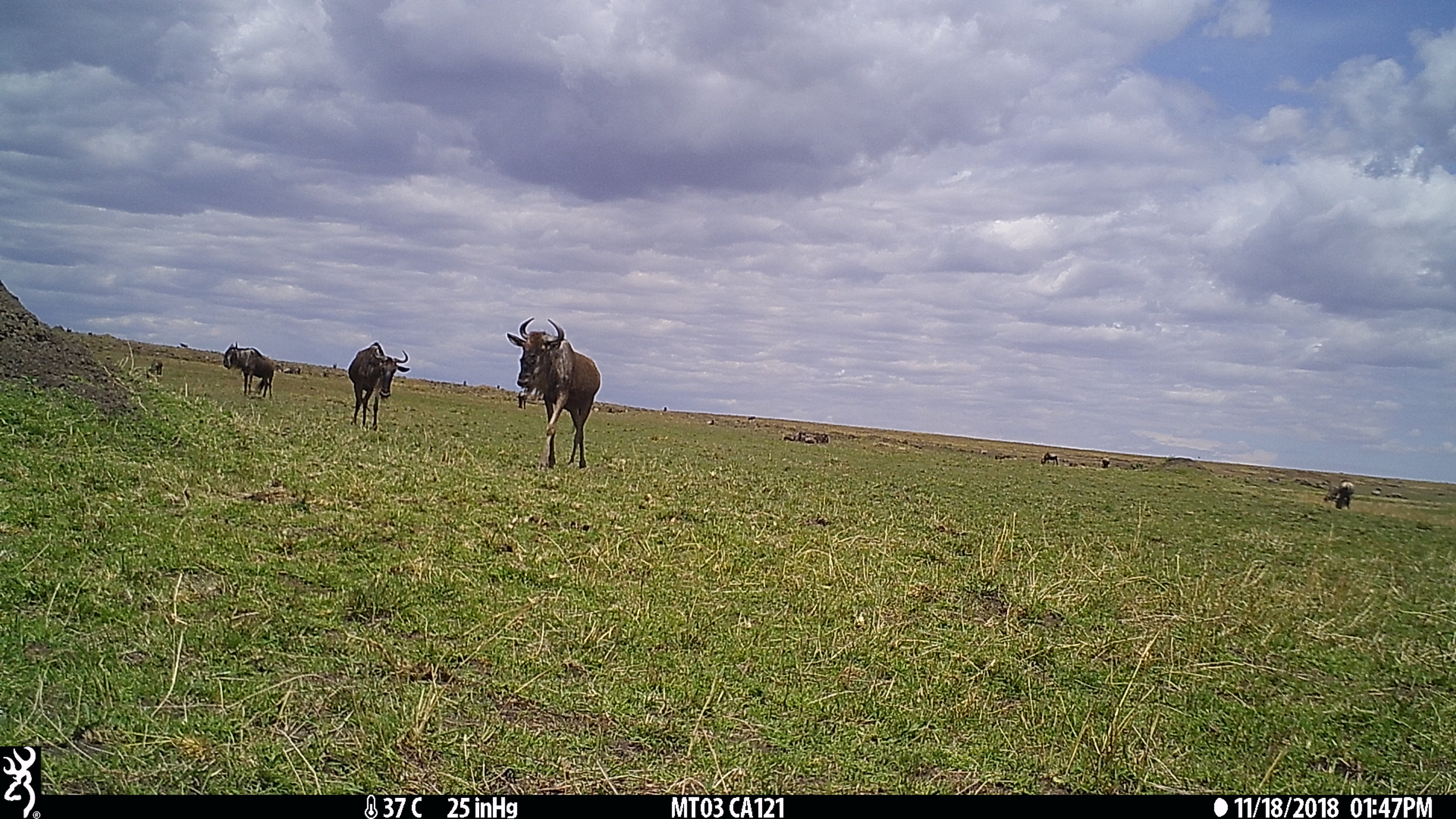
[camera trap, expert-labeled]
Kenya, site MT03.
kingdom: Animalia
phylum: Chordata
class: Mammalia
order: Artiodactyla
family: Bovidae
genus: Connochaetes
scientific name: Connochaetes taurinus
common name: blue wildebeest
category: wildebeest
Wildebeest (blue wildebeest) (Connochaetes taurinus).